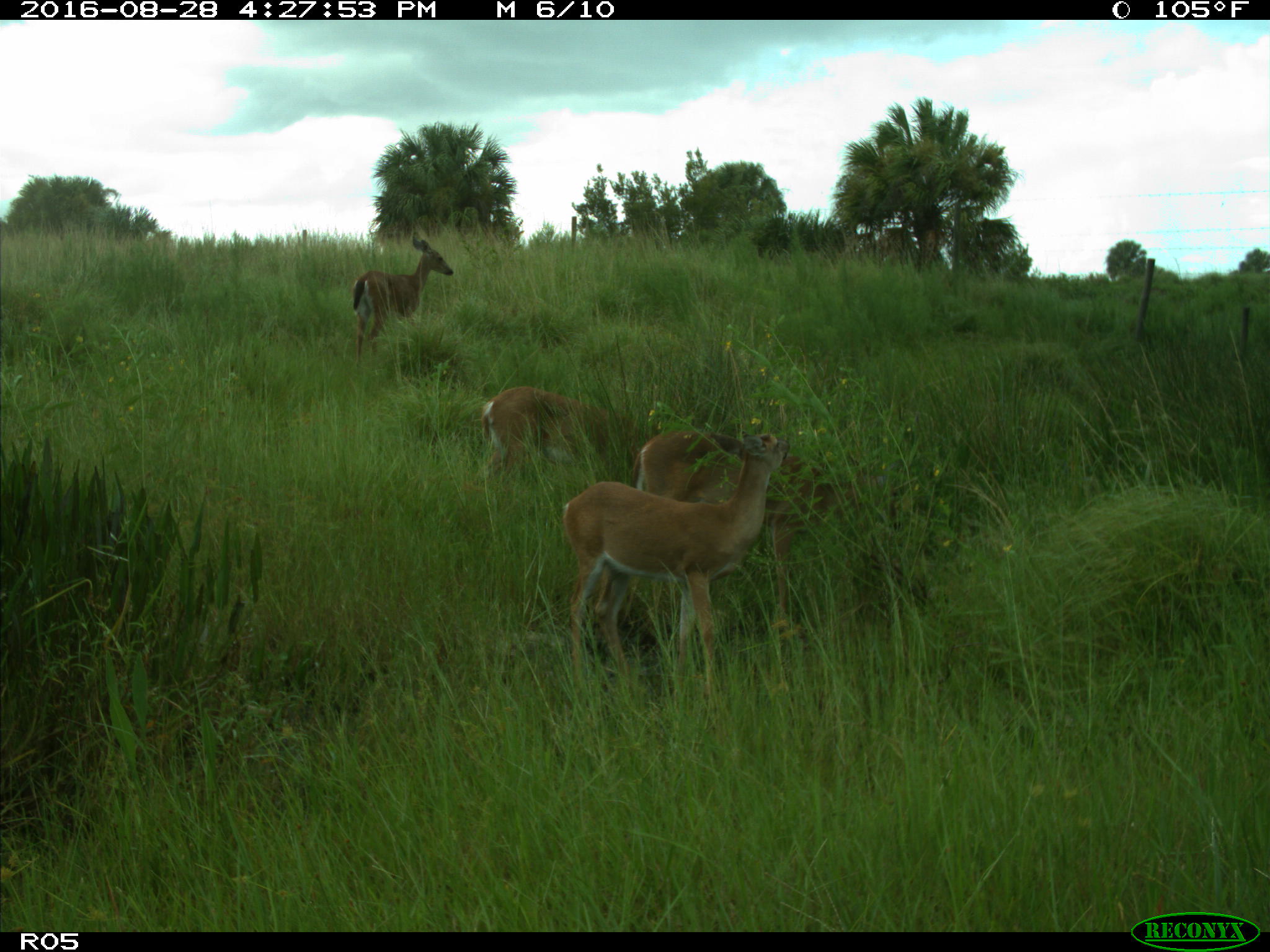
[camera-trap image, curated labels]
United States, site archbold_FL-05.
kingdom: Animalia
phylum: Chordata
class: Mammalia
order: Artiodactyla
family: Cervidae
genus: Odocoileus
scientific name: Odocoileus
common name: deer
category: unidentified deer